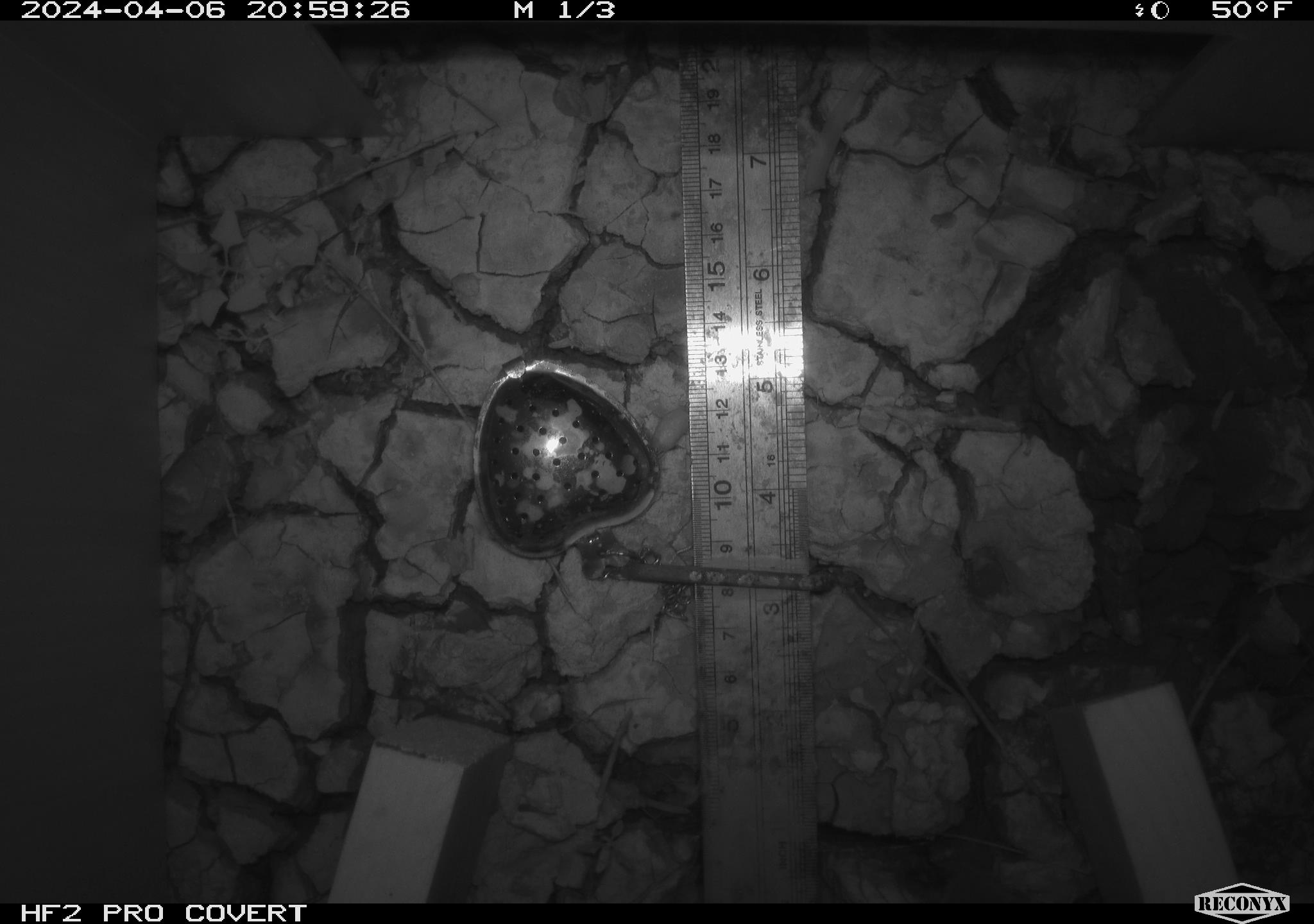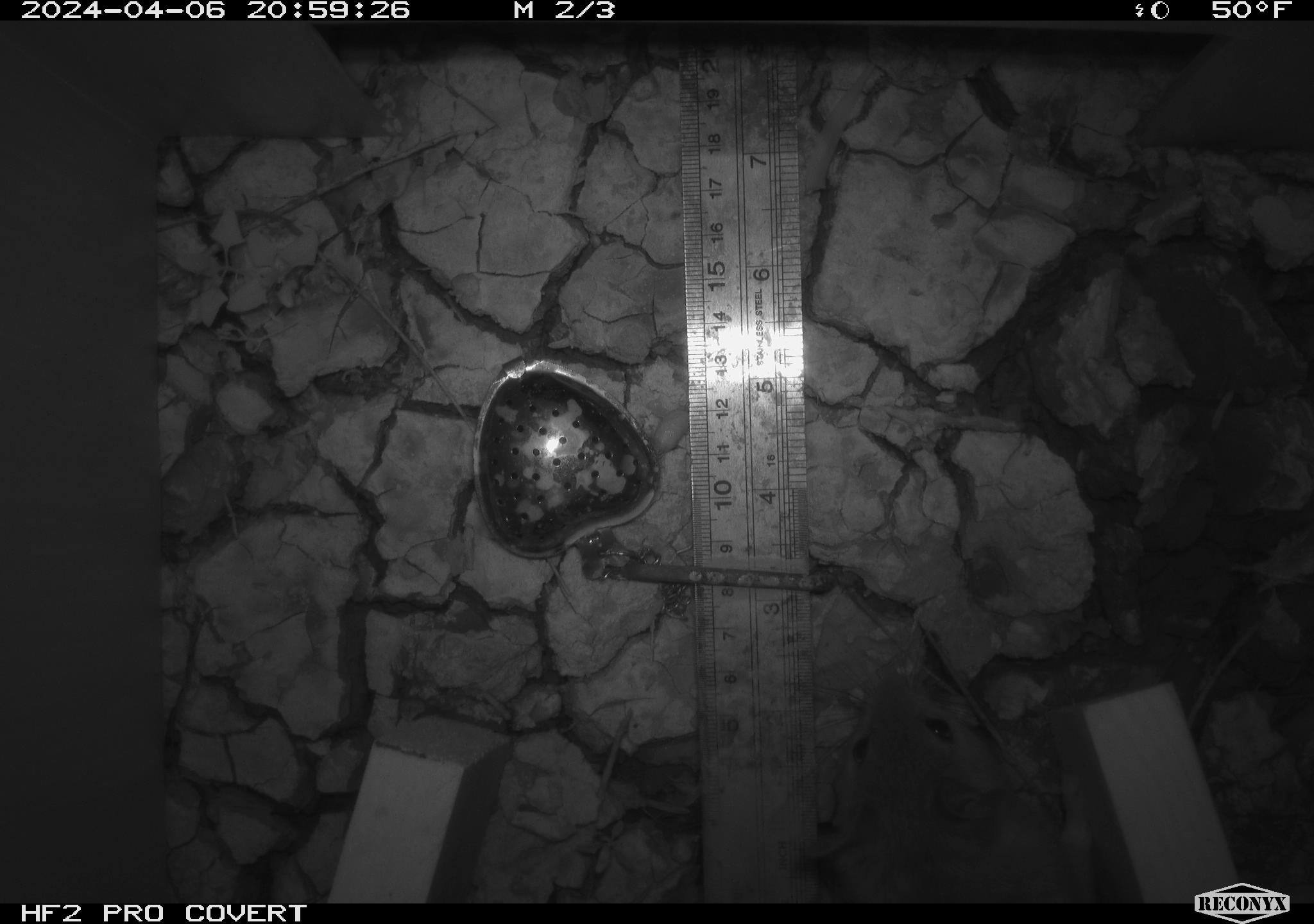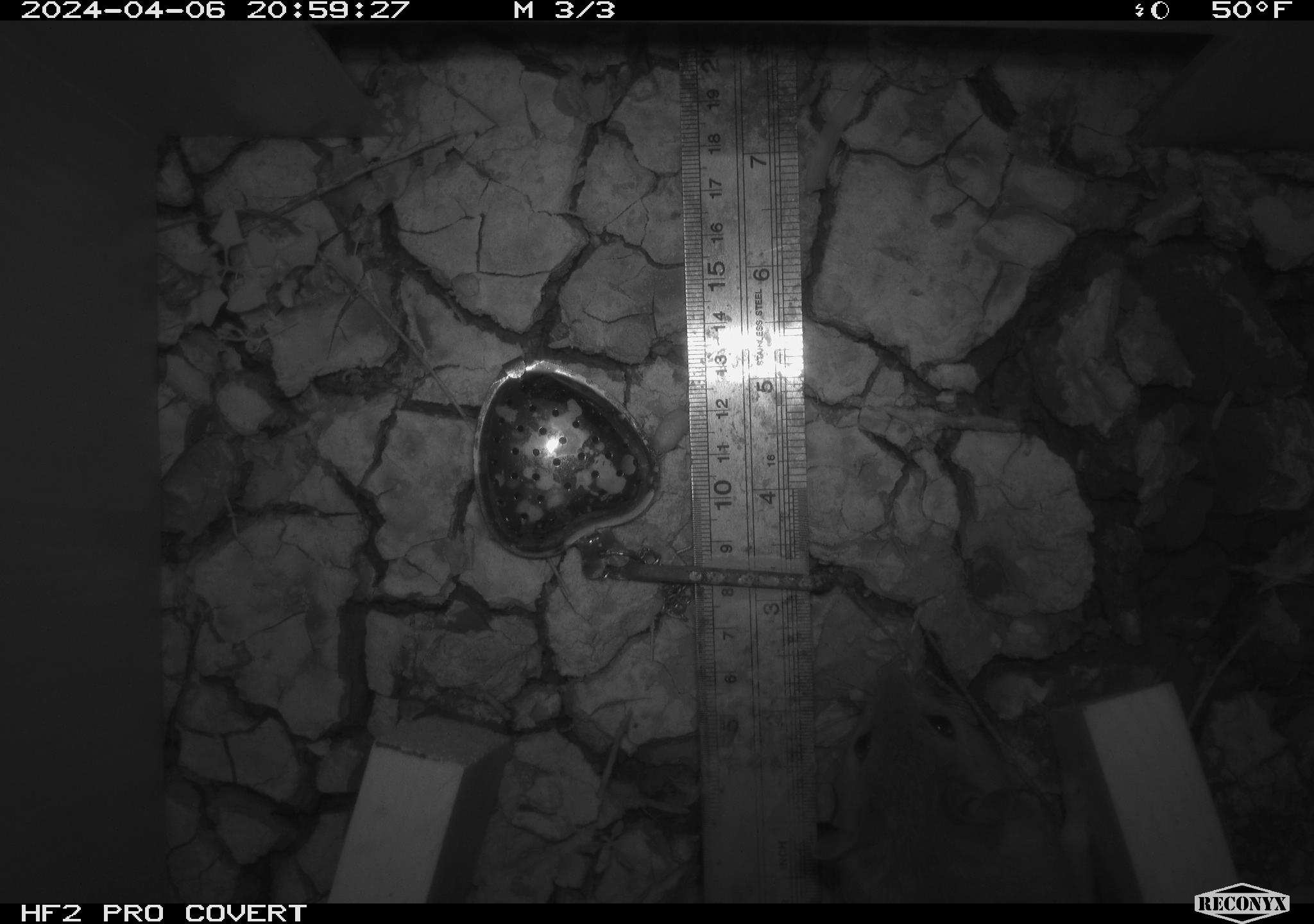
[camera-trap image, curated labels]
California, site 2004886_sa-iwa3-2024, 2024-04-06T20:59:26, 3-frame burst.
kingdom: Animalia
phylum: Chordata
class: Mammalia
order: Rodentia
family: Cricetidae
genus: Neotoma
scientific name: Neotoma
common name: pack rat or woodrat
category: neotoma species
Neotoma species (pack rat or woodrat) (Neotoma).